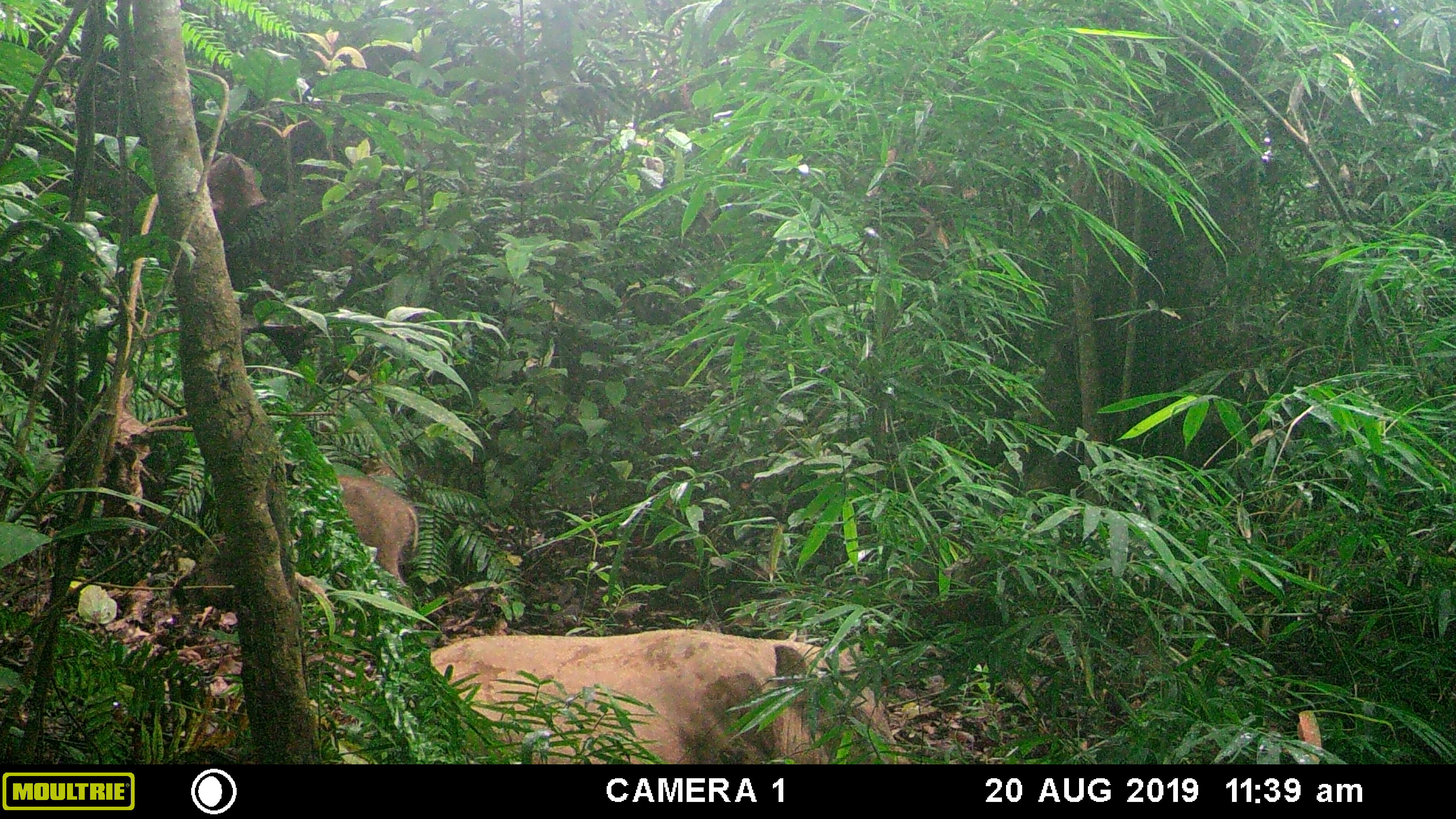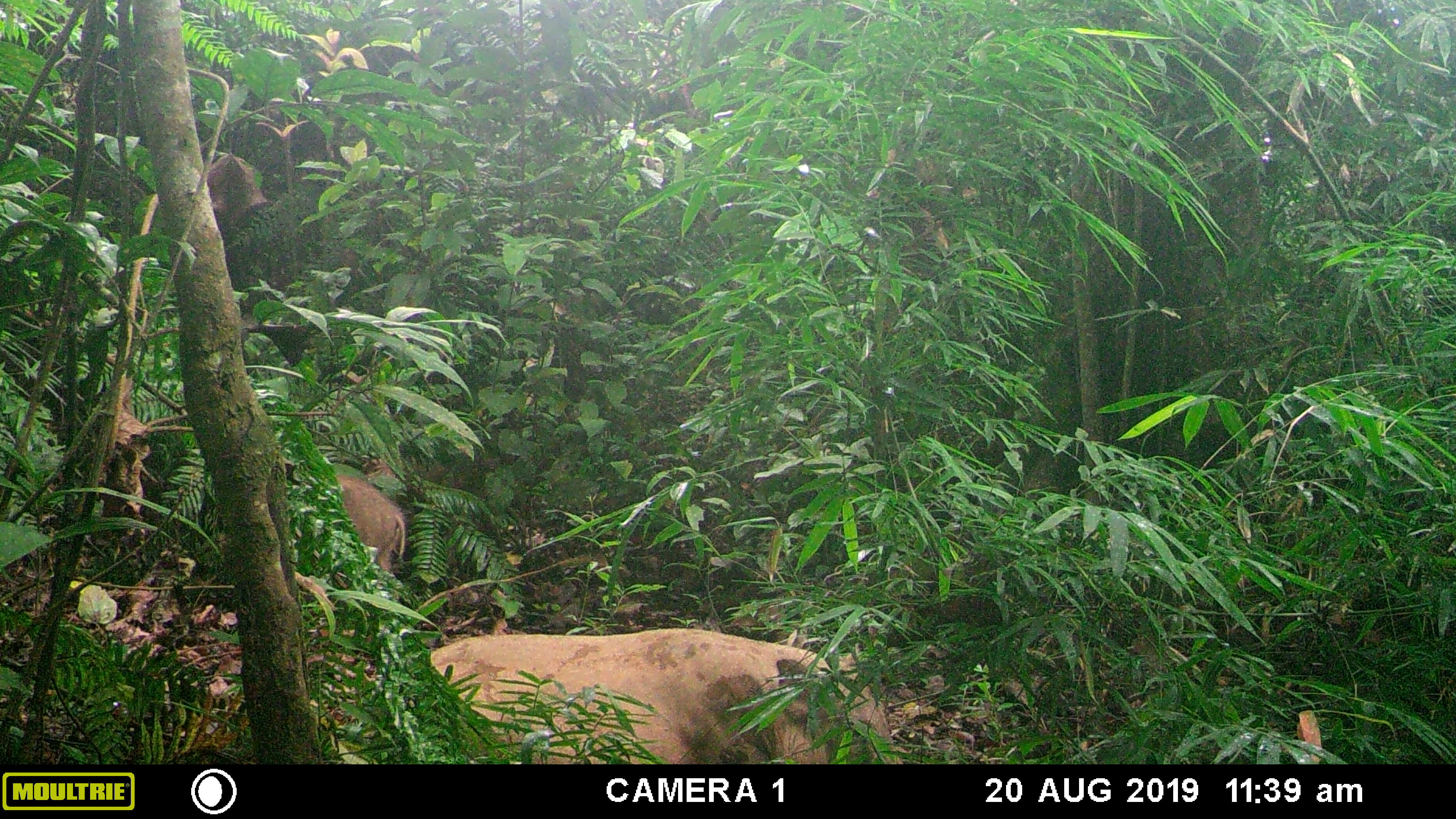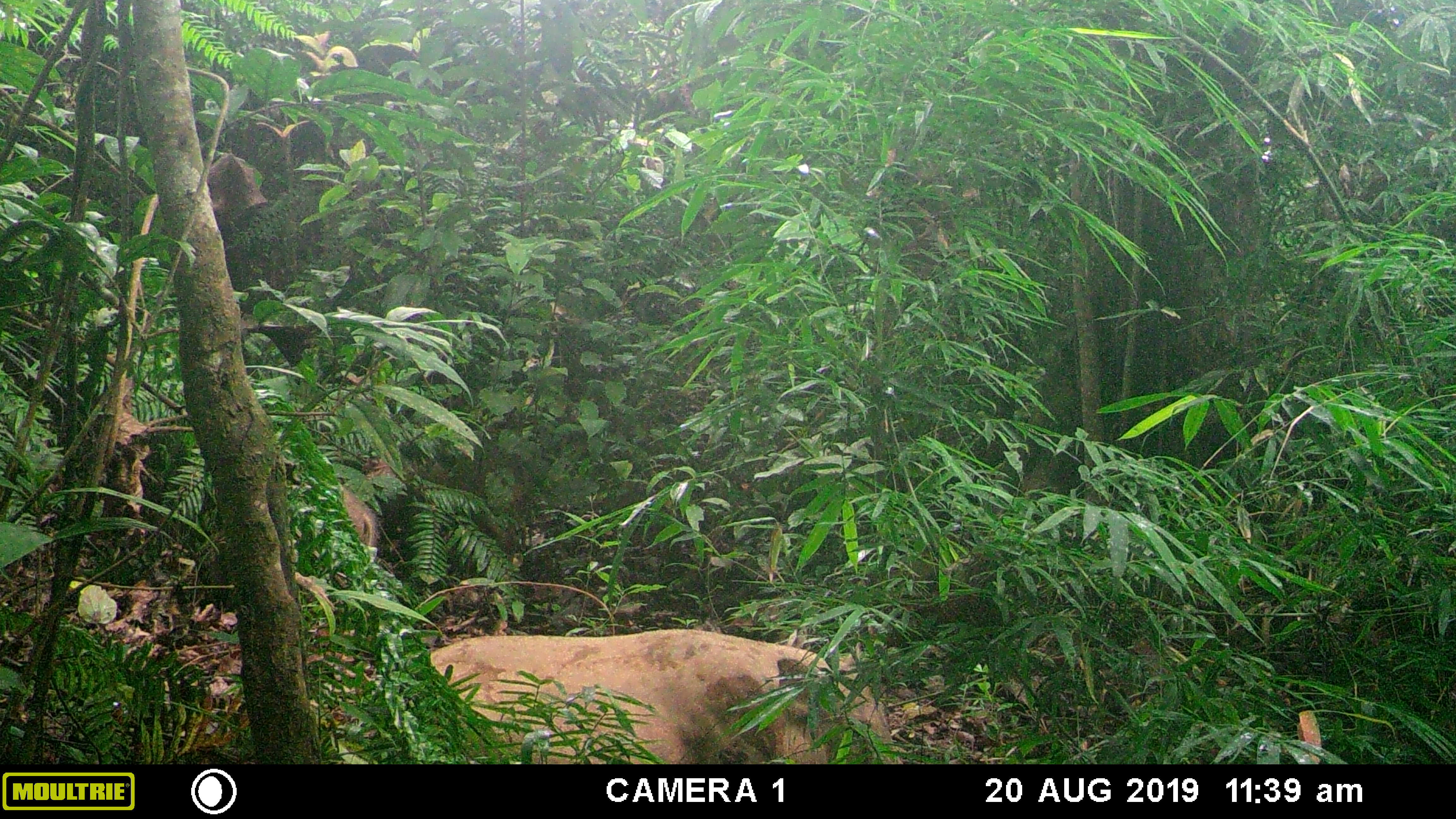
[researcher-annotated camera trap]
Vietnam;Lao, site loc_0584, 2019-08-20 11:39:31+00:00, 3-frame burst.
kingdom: Animalia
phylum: Chordata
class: Mammalia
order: Artiodactyla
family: Suidae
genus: Sus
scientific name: Sus scrofa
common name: eurasian wild pig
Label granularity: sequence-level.